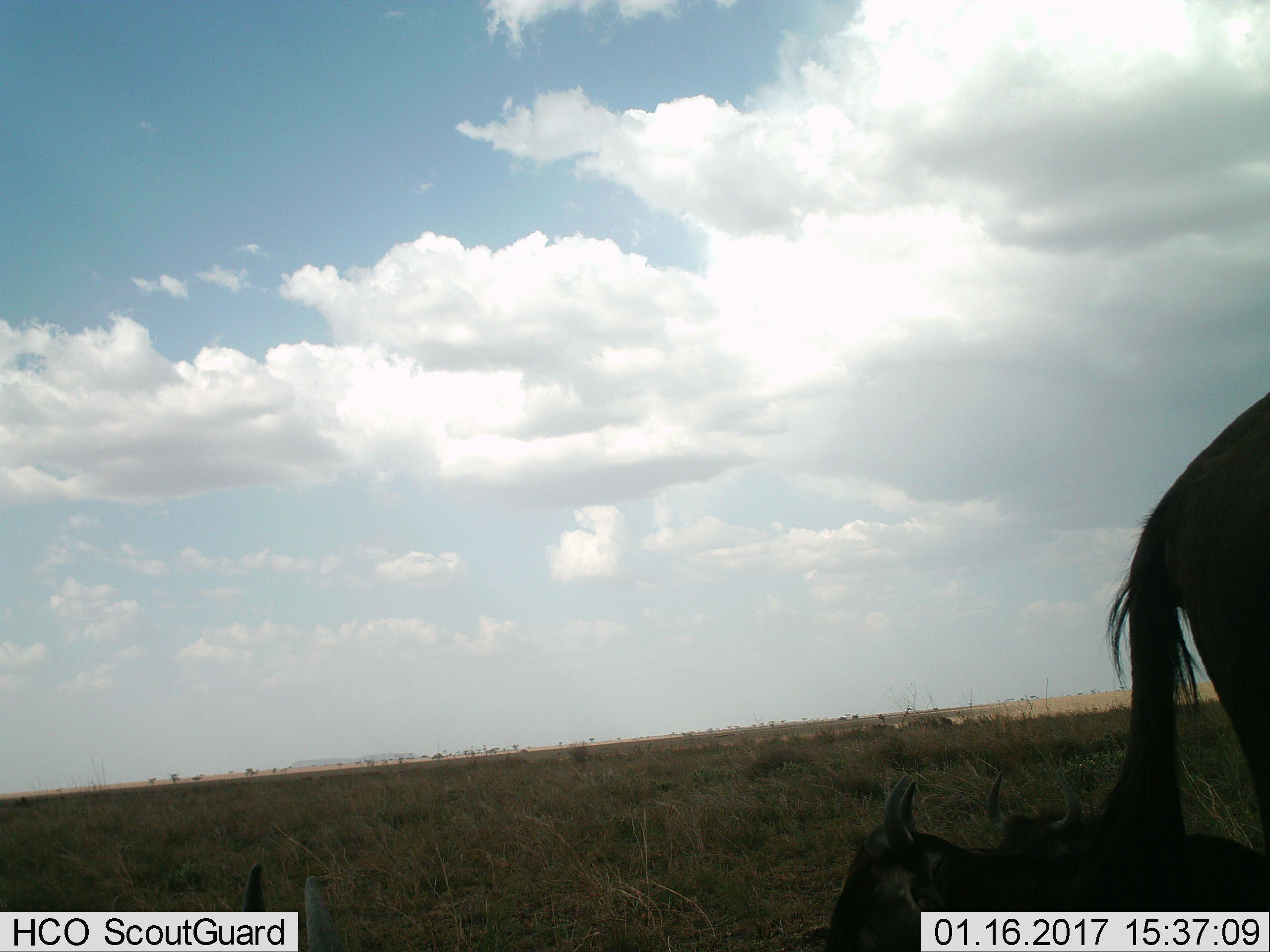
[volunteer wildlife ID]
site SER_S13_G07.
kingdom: Animalia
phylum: Chordata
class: Mammalia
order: Artiodactyla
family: Bovidae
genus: Connochaetes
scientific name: Connochaetes taurinus taurinus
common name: blue wildebeest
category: wildebeestblue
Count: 4.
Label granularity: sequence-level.